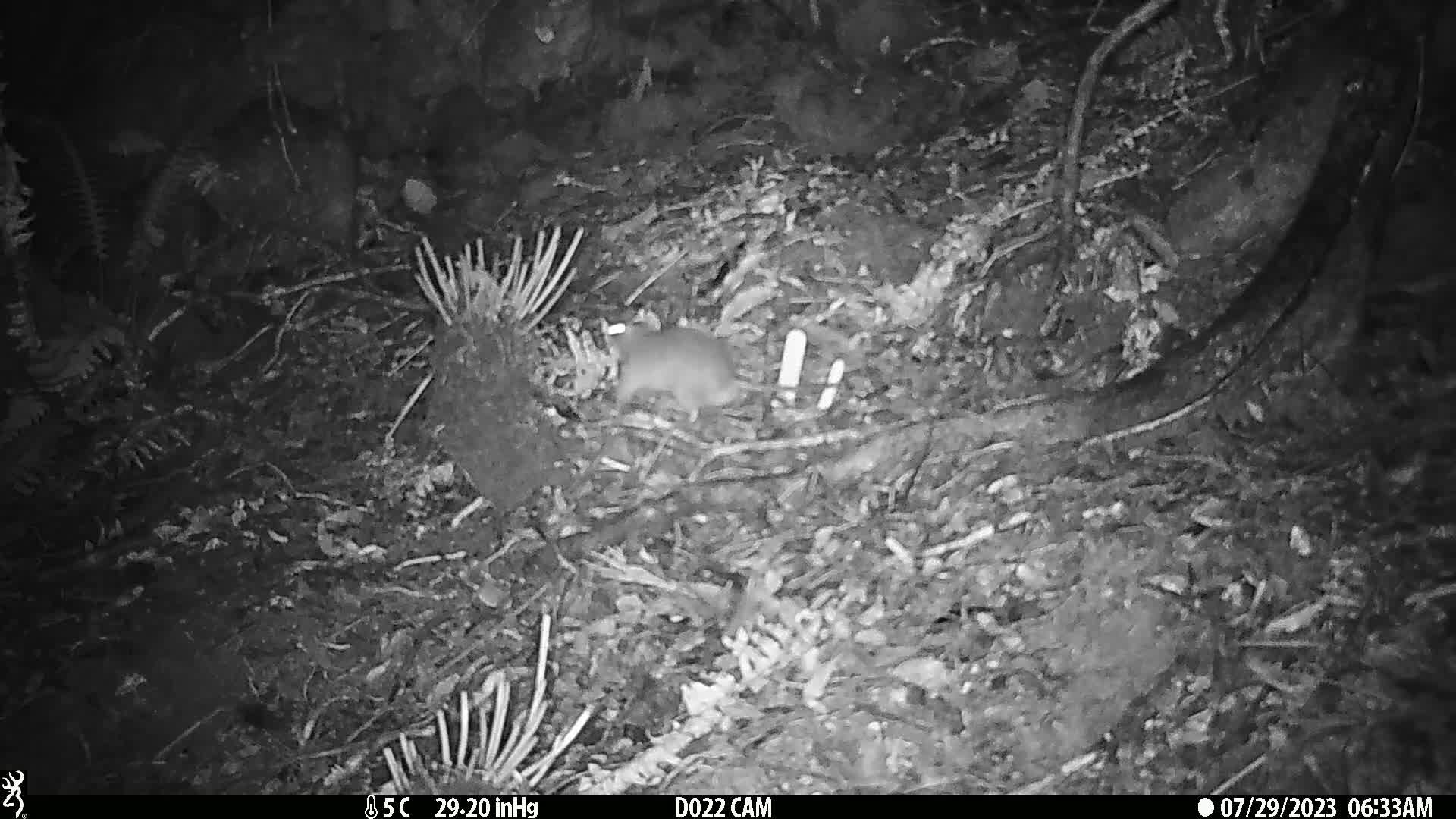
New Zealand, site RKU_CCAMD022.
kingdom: Animalia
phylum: Chordata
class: Mammalia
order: Rodentia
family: Muridae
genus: Rattus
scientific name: Rattus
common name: rat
Rat (Rattus).